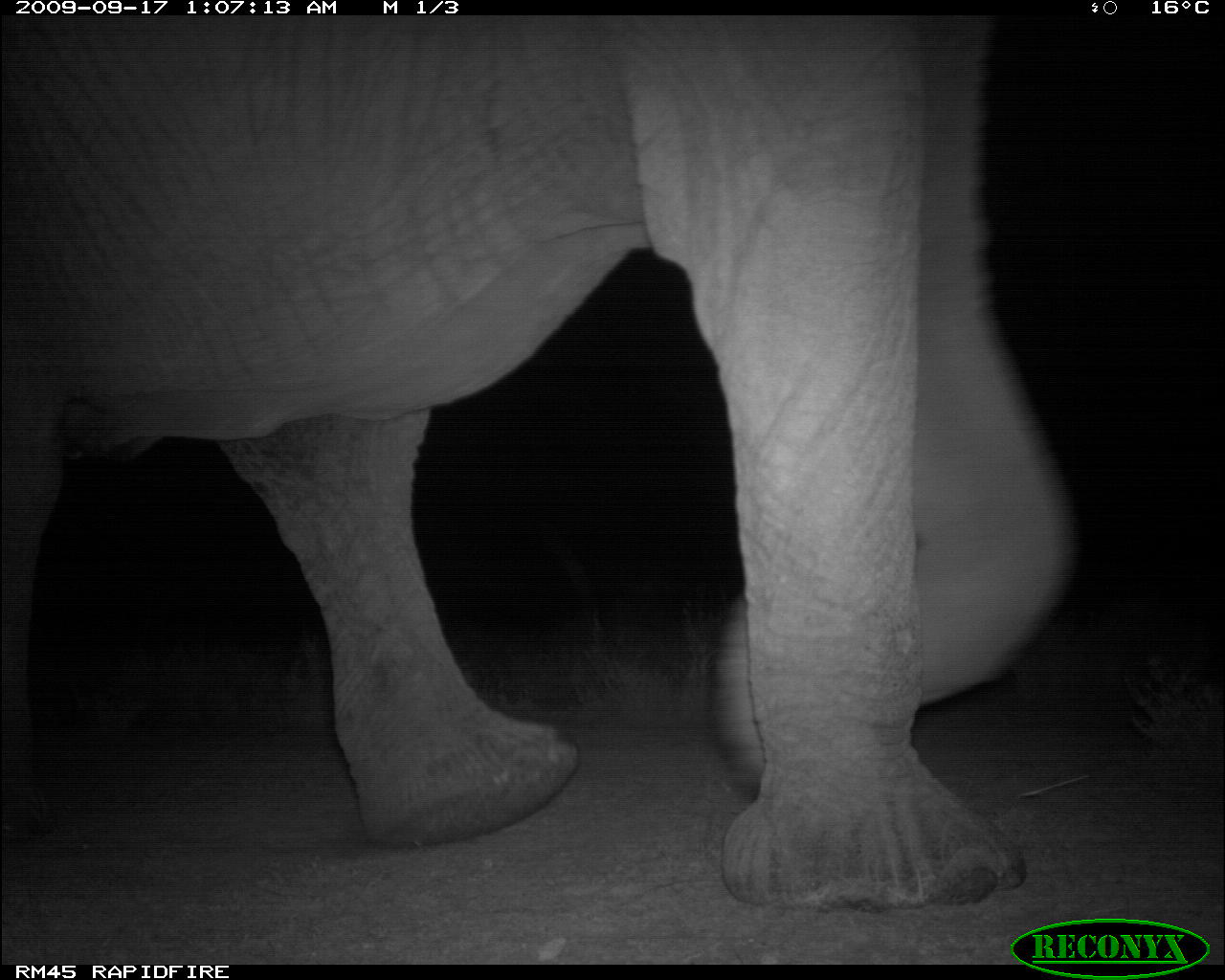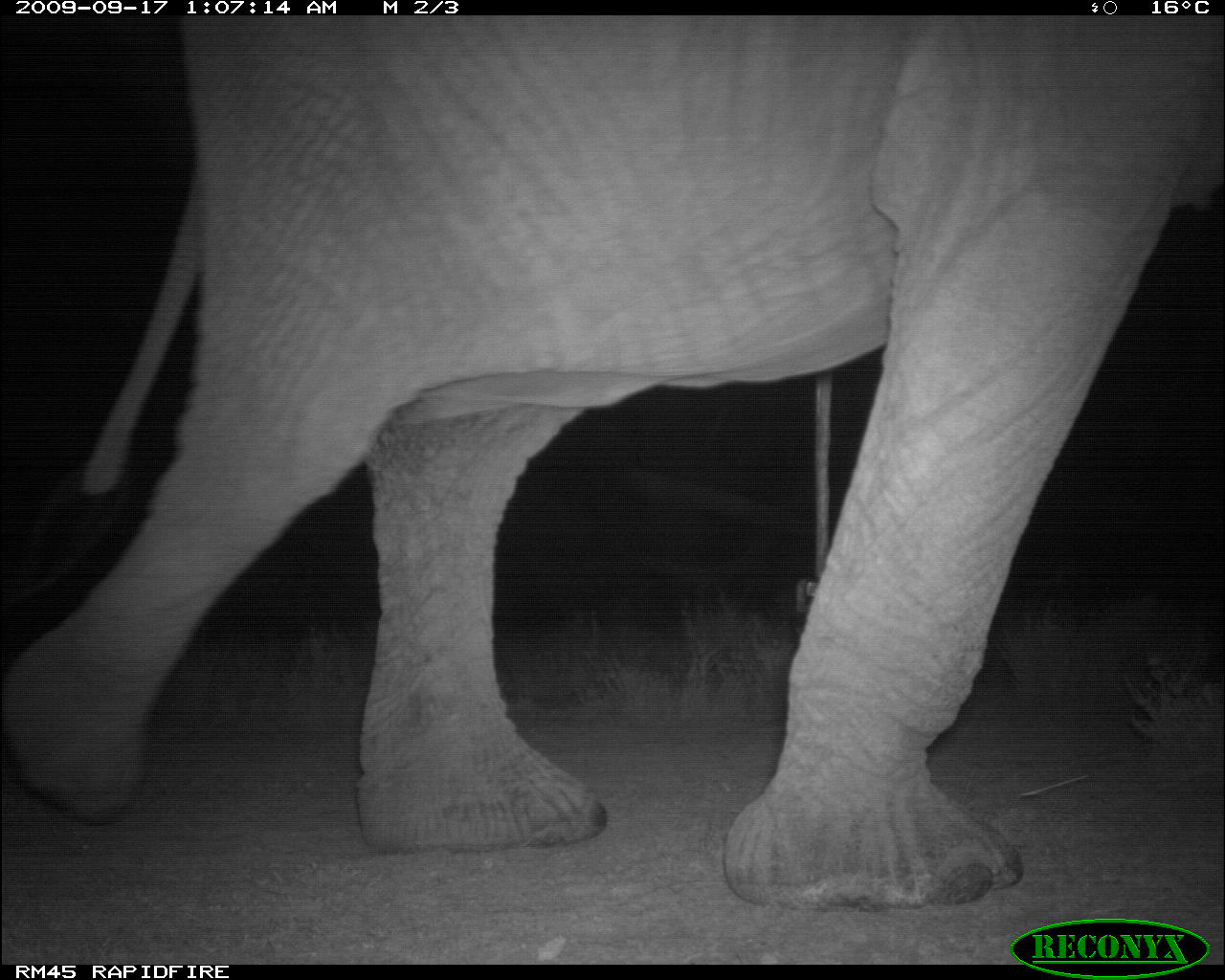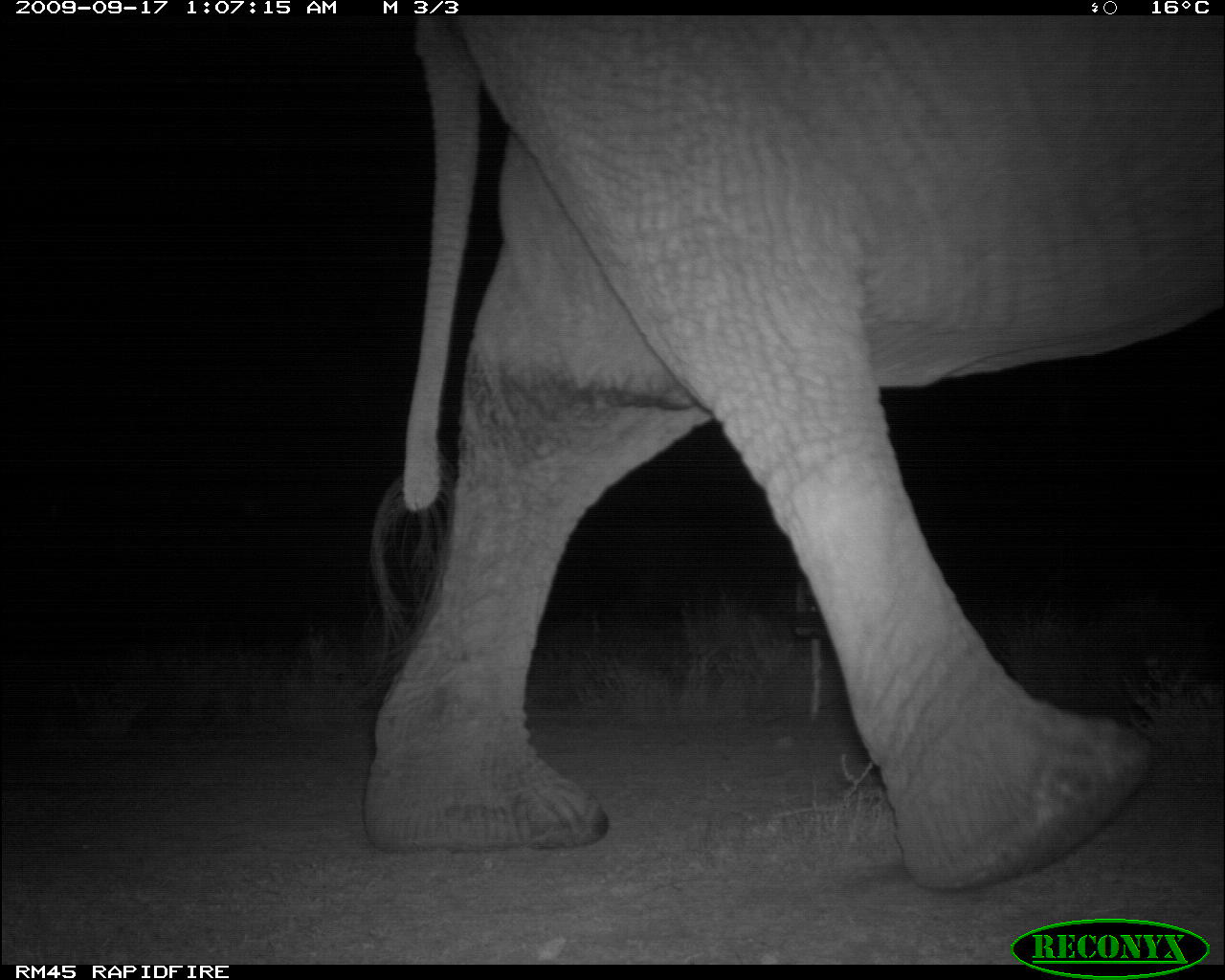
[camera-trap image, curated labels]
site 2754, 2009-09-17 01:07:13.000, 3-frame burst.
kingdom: Animalia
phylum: Chordata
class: Mammalia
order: Proboscidea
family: Elephantidae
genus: Loxodonta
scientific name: Loxodonta africana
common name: african bush elephant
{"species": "Loxodonta africana (african bush elephant)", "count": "1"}